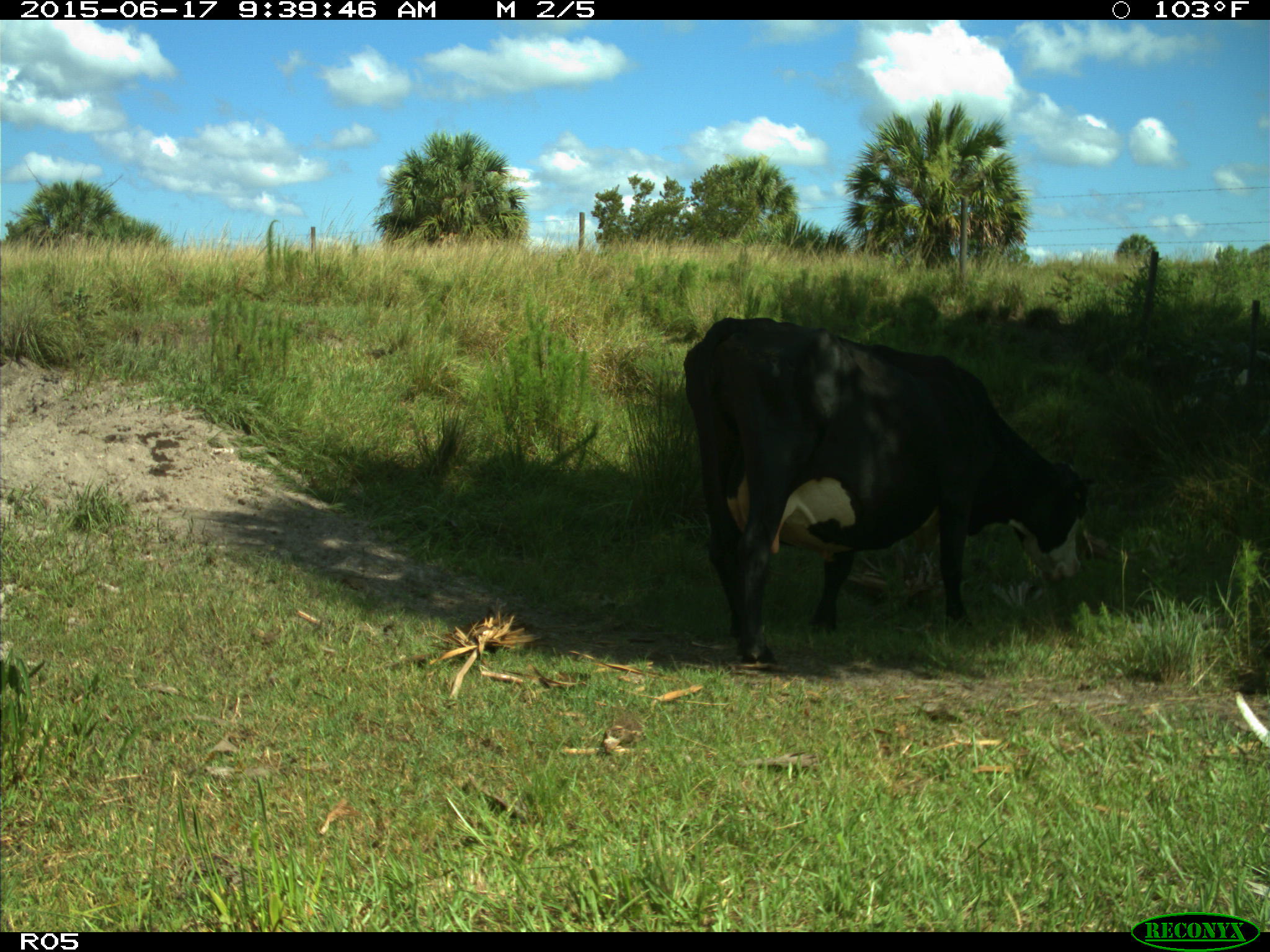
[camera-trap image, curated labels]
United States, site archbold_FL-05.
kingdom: Animalia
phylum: Chordata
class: Mammalia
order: Artiodactyla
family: Bovidae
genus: Bos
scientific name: Bos taurus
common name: domestic cow